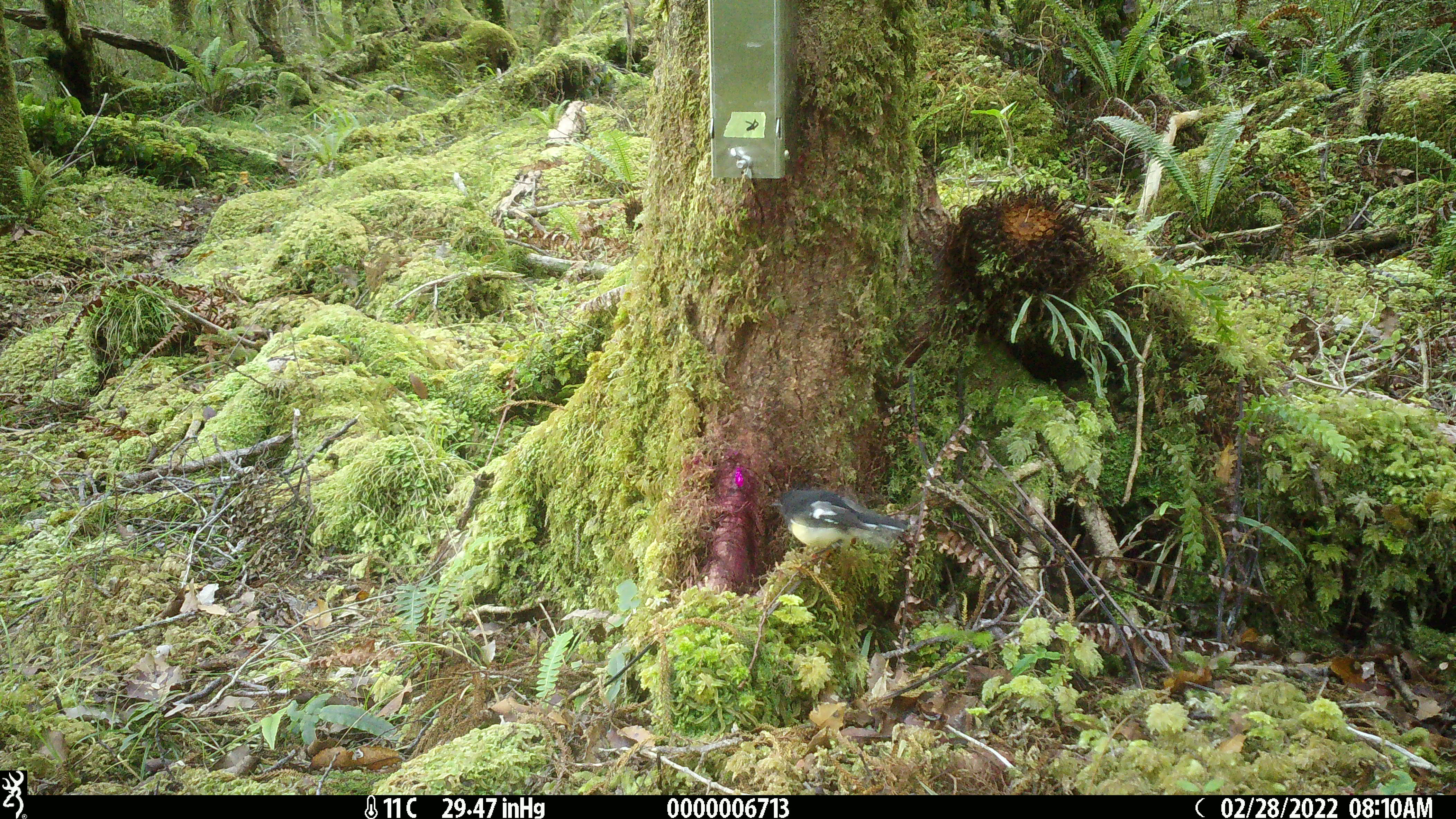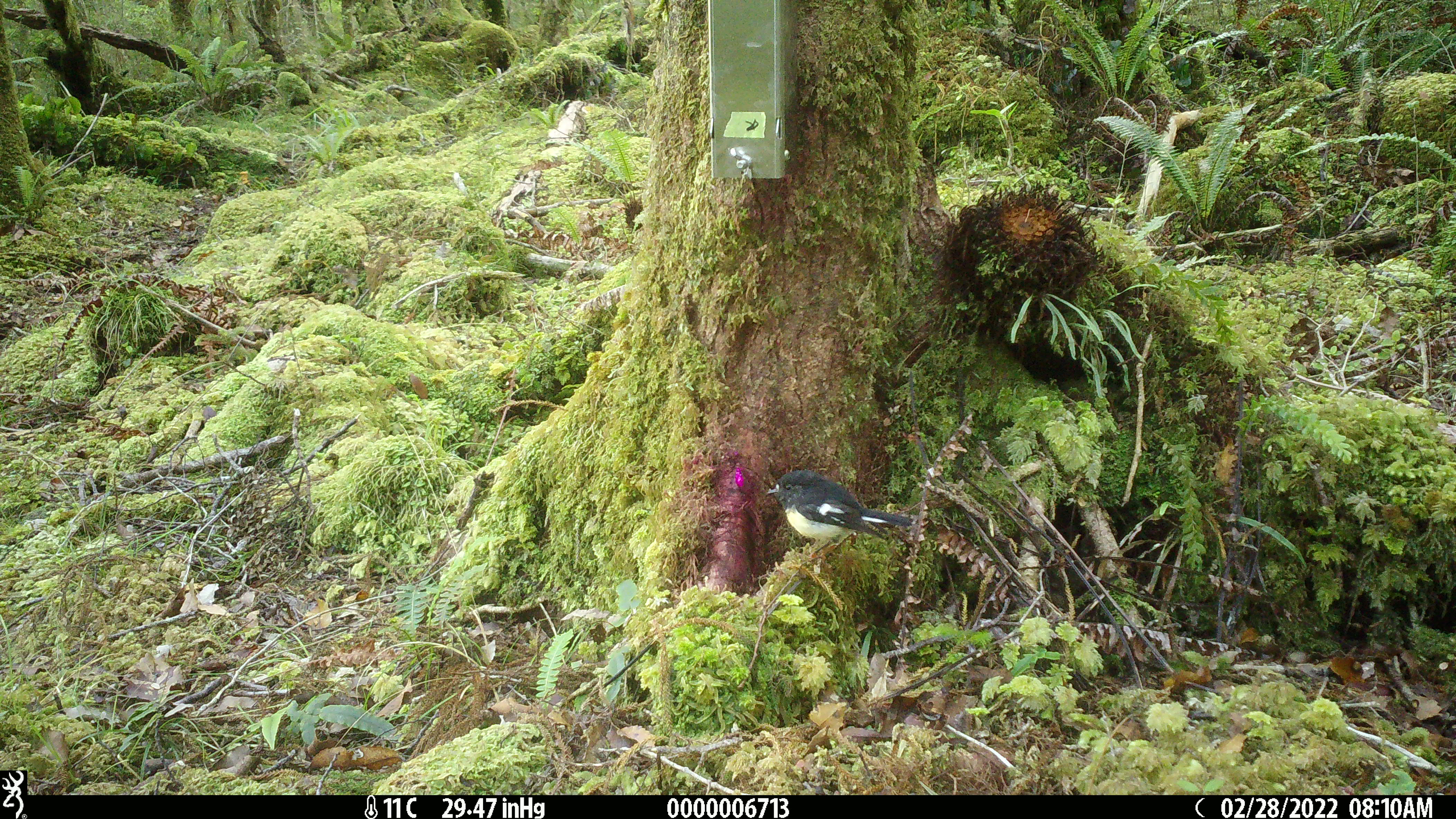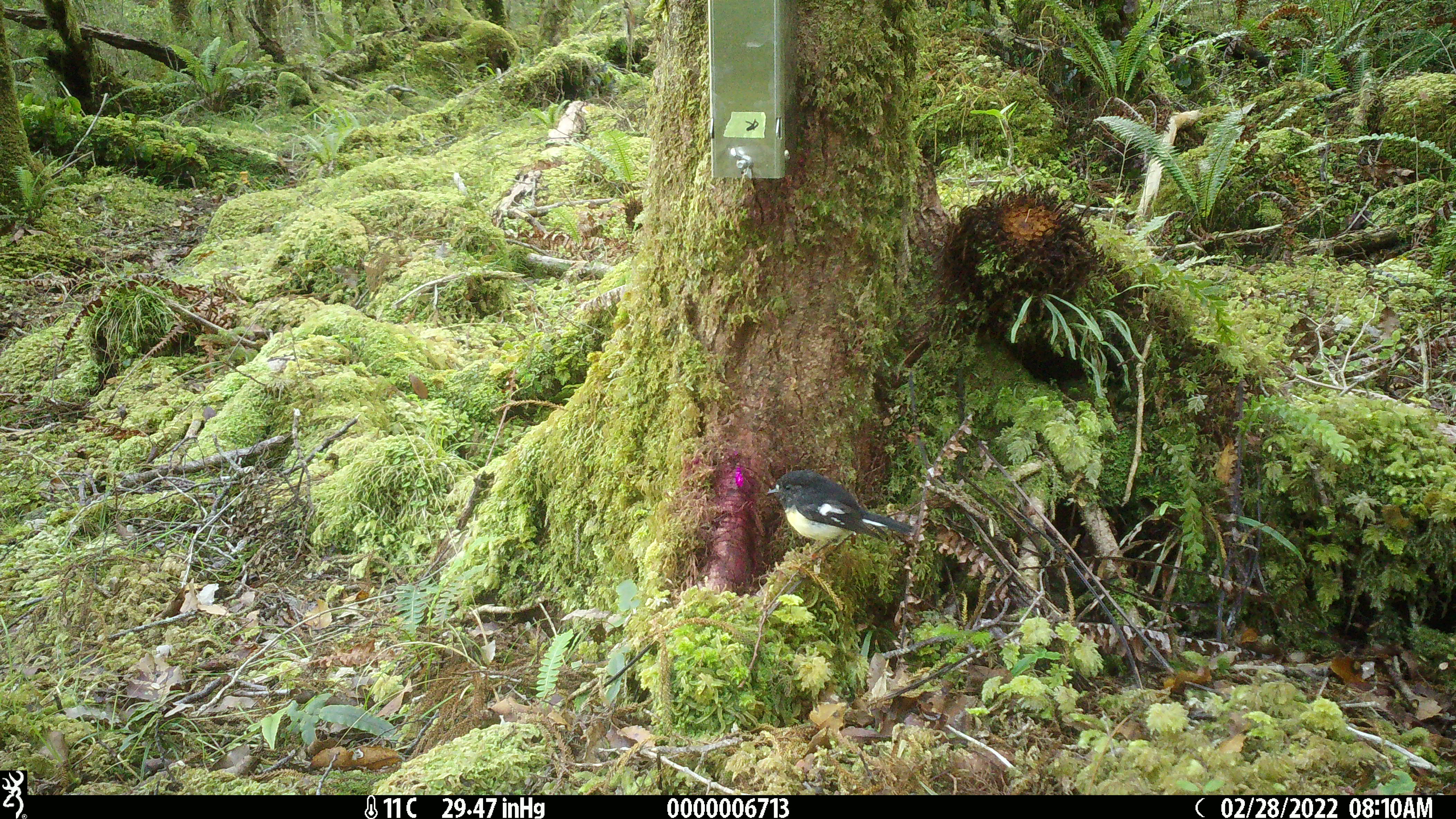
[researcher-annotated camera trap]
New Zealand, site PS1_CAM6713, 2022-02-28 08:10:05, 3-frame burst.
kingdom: Animalia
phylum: Chordata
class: Aves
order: Passeriformes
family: Petroicidae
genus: Petroica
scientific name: Petroica macrocephala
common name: tomtit